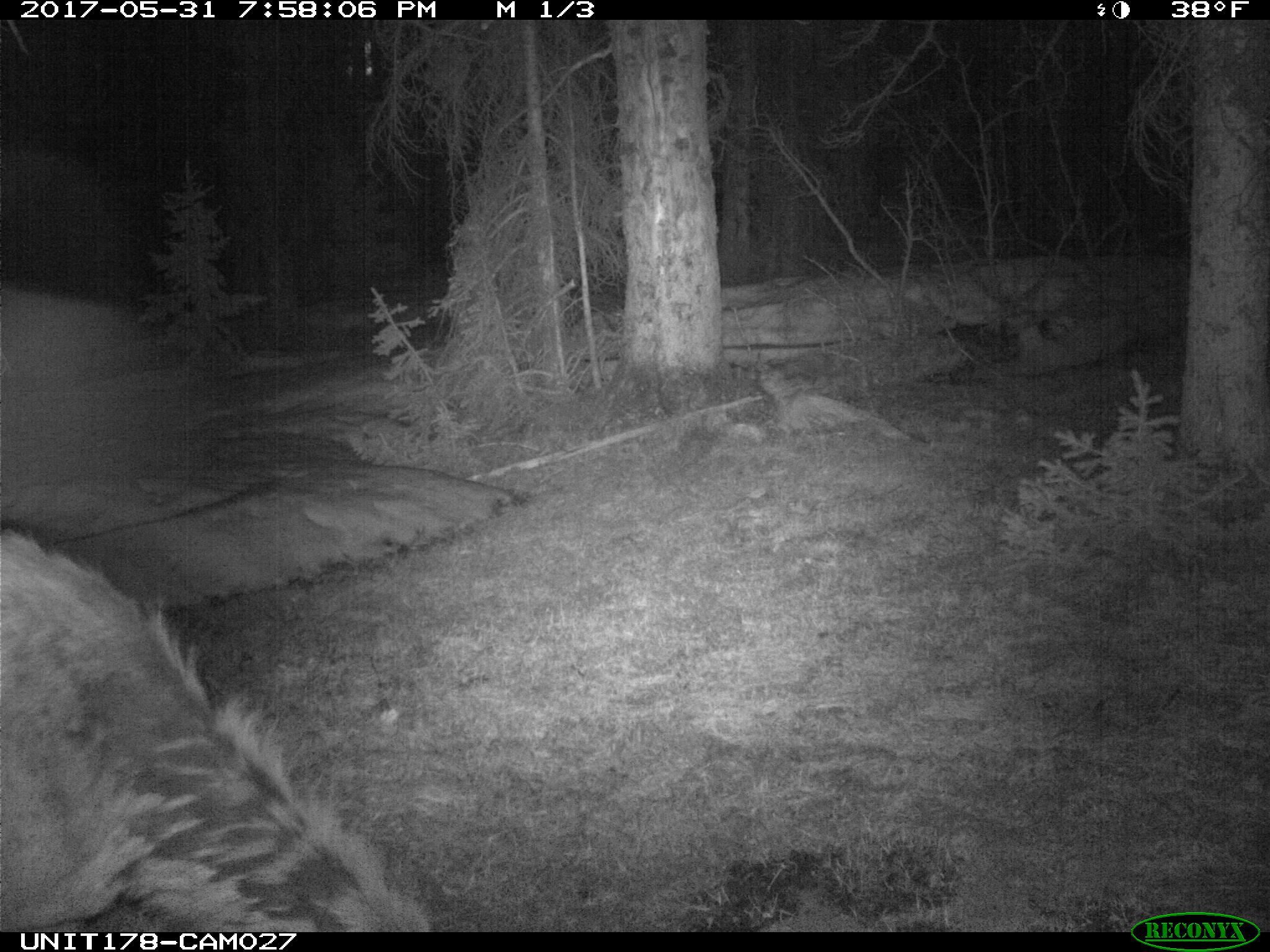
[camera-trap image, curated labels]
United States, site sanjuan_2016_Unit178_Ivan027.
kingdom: Animalia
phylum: Chordata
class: Mammalia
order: Artiodactyla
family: Cervidae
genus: Cervus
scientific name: Cervus elaphus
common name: red deer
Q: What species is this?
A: Cervus elaphus (red deer).